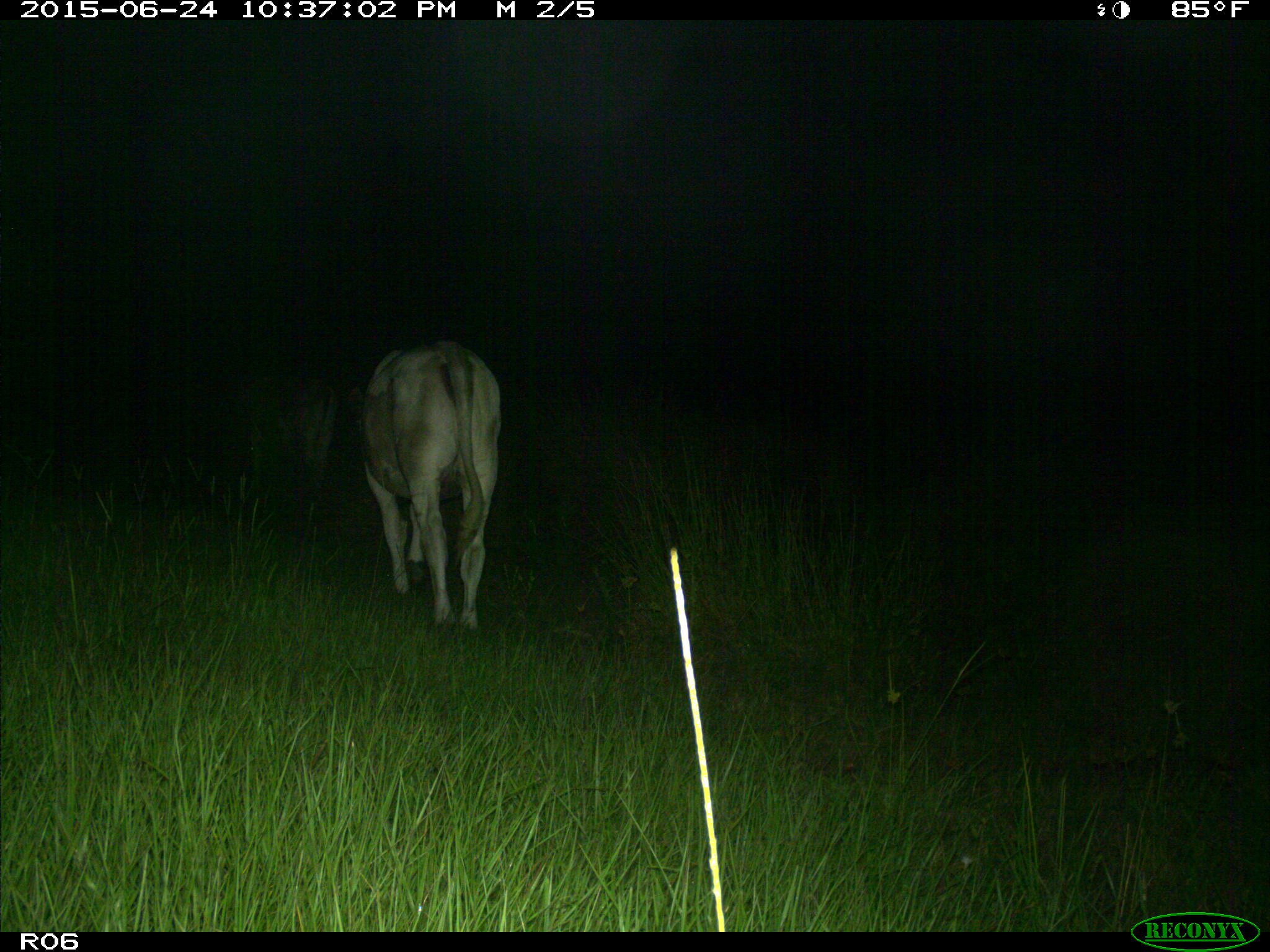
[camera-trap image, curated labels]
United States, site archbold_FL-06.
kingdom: Animalia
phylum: Chordata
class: Mammalia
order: Artiodactyla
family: Bovidae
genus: Bos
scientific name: Bos taurus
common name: domestic cow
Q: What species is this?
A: Bos taurus (domestic cow).